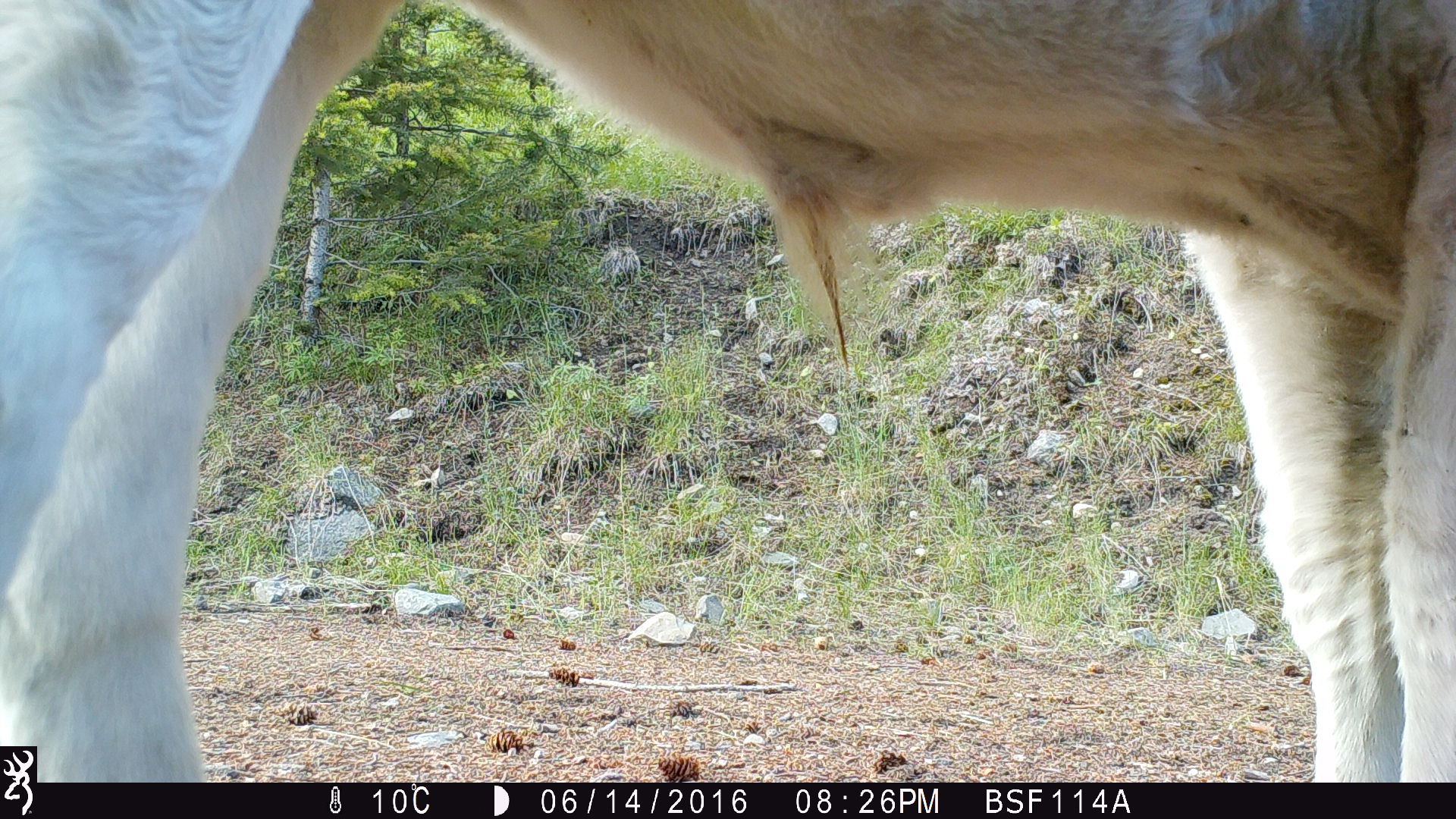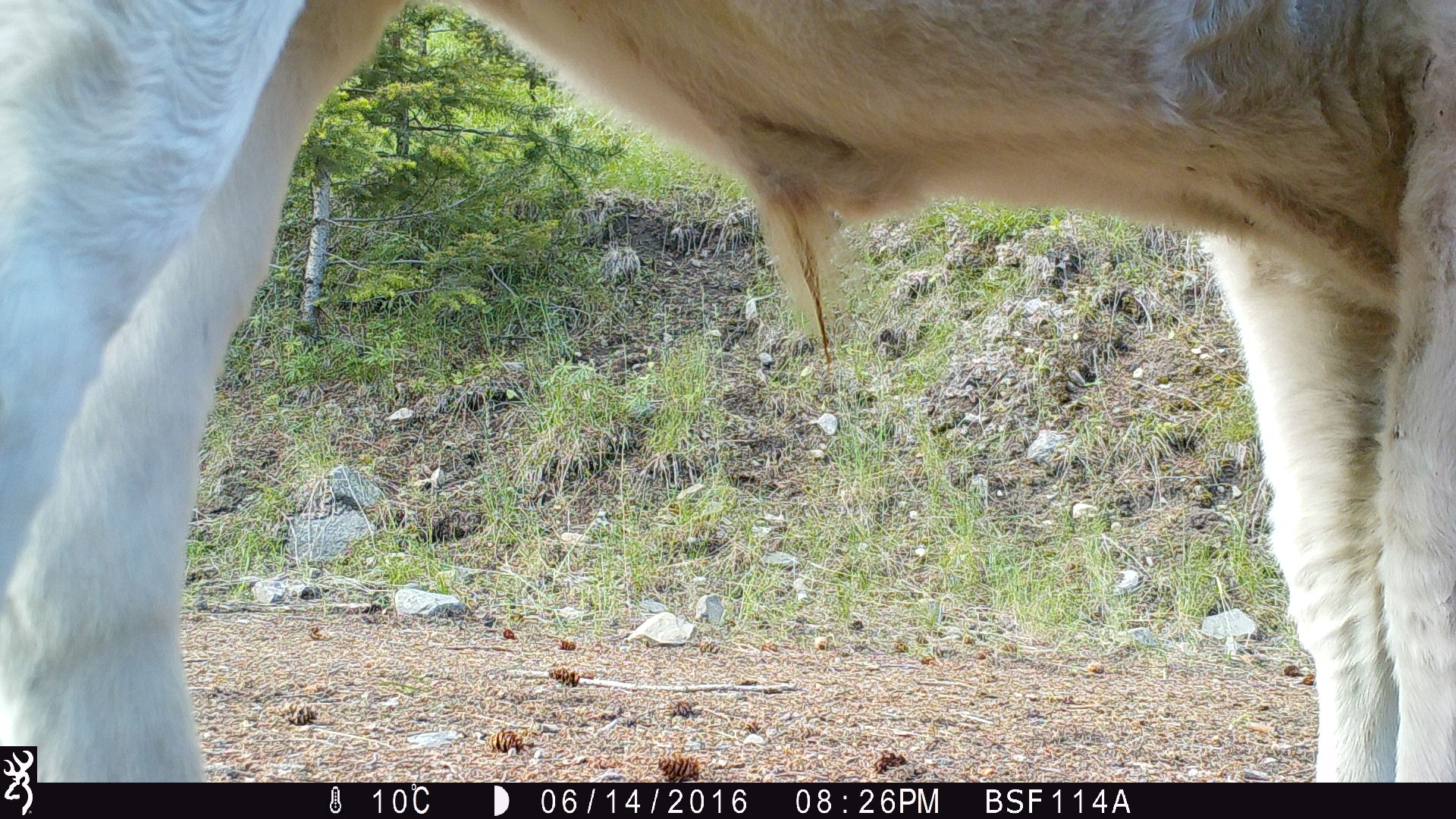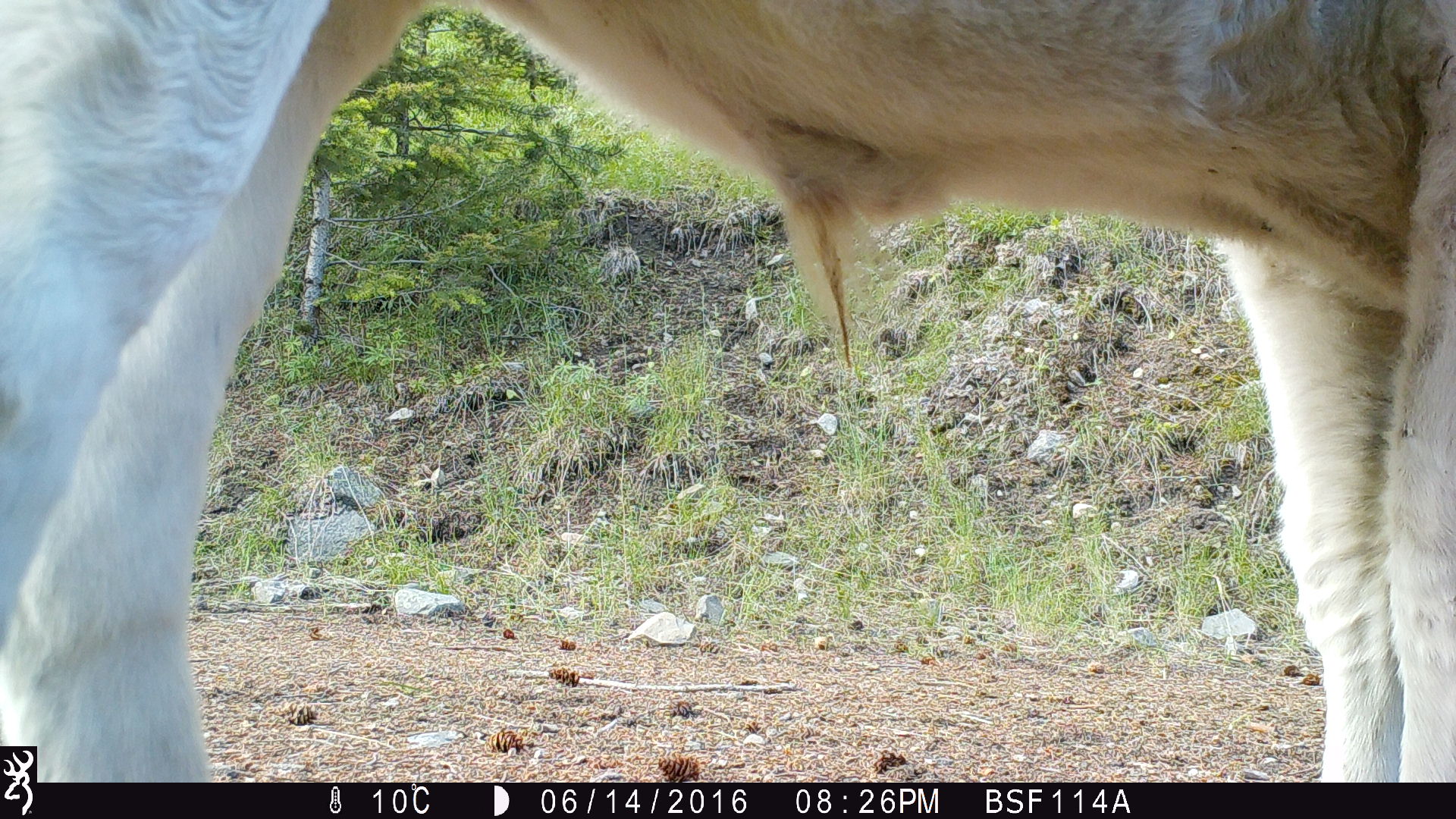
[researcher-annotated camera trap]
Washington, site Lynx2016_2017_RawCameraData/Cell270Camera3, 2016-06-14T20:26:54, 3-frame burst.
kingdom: Animalia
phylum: Chordata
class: Mammalia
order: Artiodactyla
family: Bovidae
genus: Bos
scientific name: Bos taurus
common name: domestic cattle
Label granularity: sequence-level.